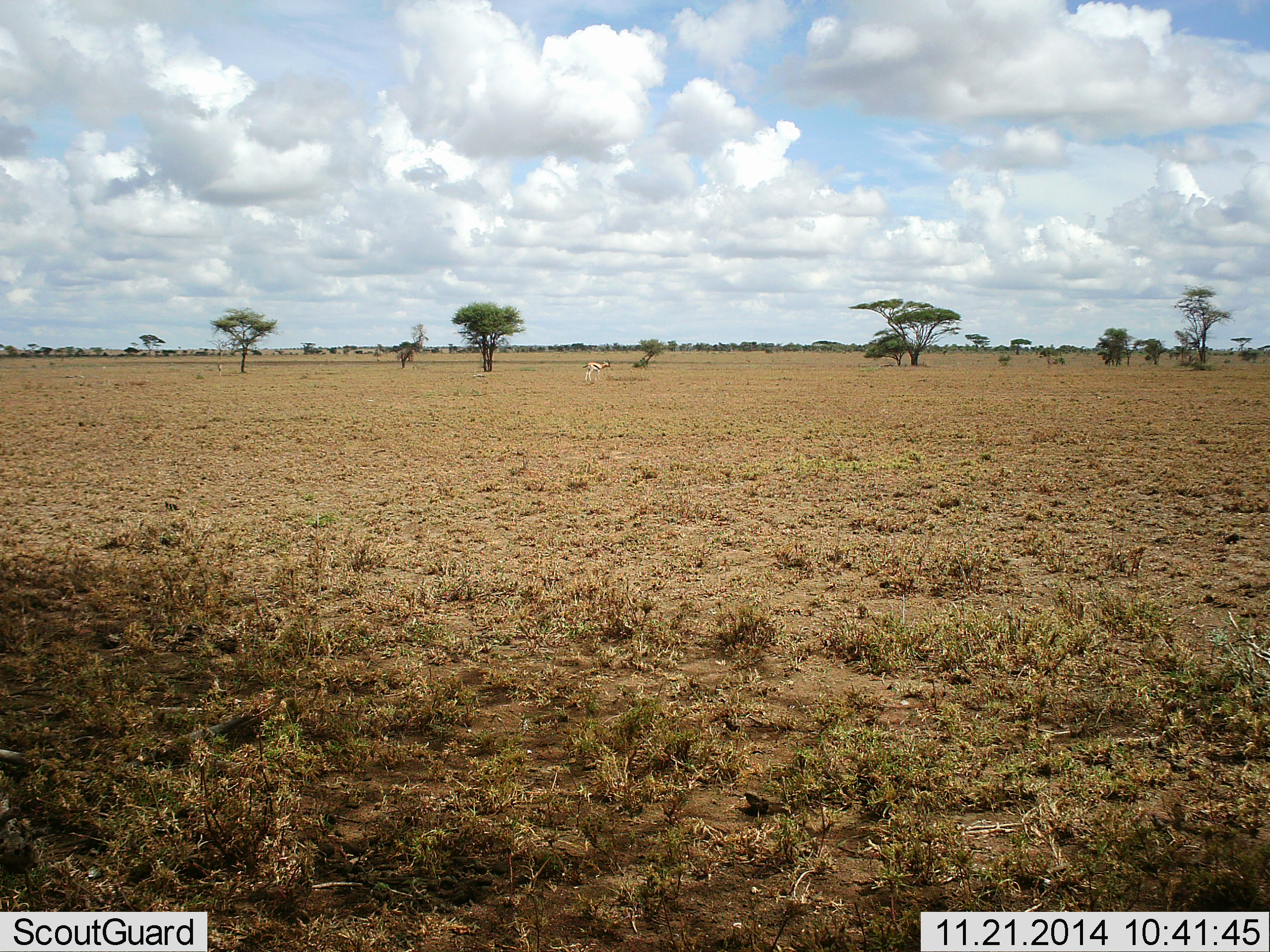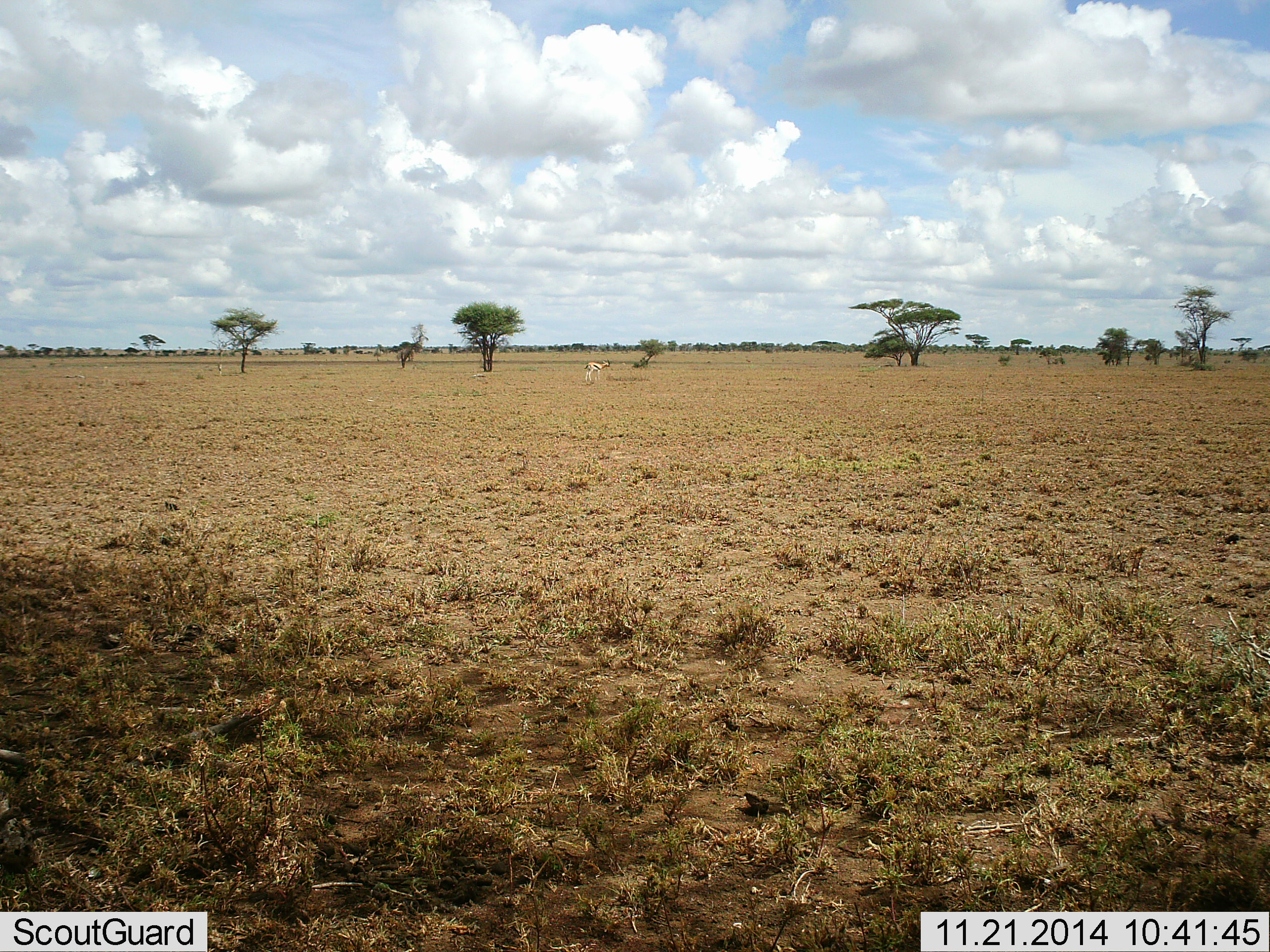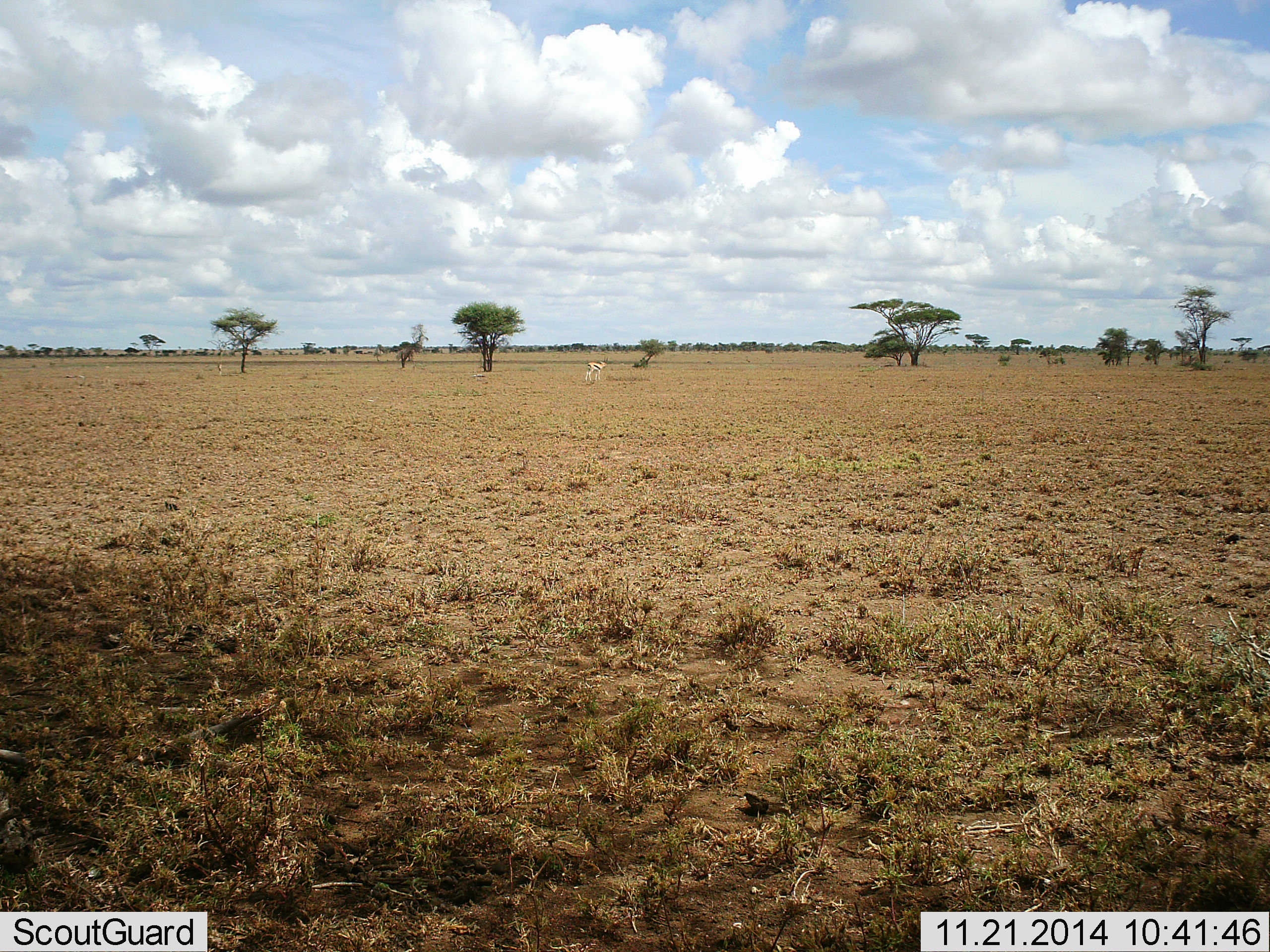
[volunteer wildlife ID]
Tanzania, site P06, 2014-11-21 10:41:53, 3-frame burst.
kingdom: Animalia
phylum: Chordata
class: Mammalia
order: Artiodactyla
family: Bovidae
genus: Eudorcas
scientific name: Eudorcas thomsonii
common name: thomson's gazelle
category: gazellethomsons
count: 1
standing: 90%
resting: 0%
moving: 0%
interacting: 0%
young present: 0%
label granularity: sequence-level